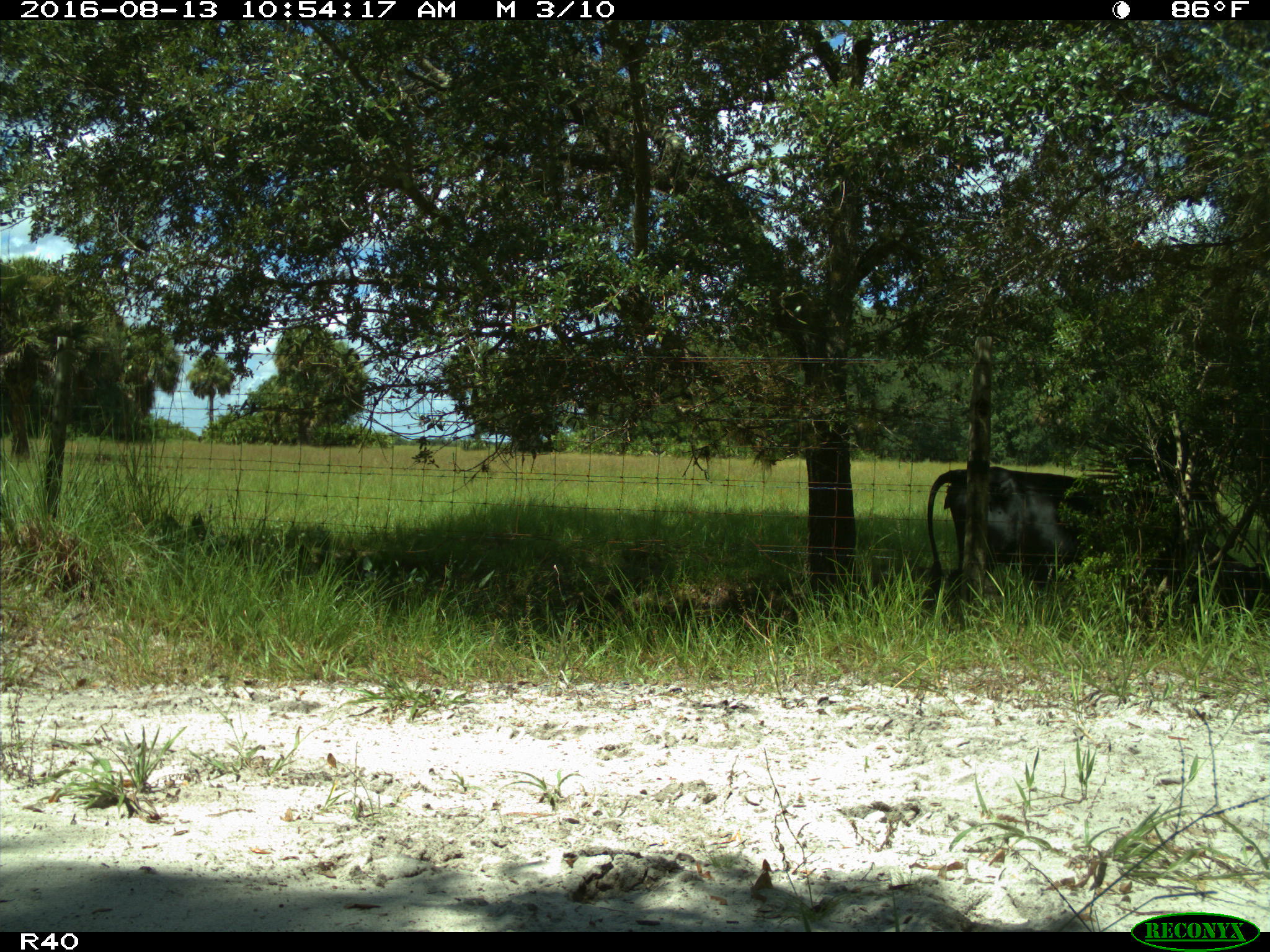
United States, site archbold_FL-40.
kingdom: Animalia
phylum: Chordata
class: Mammalia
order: Artiodactyla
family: Bovidae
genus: Bos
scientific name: Bos taurus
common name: domestic cow